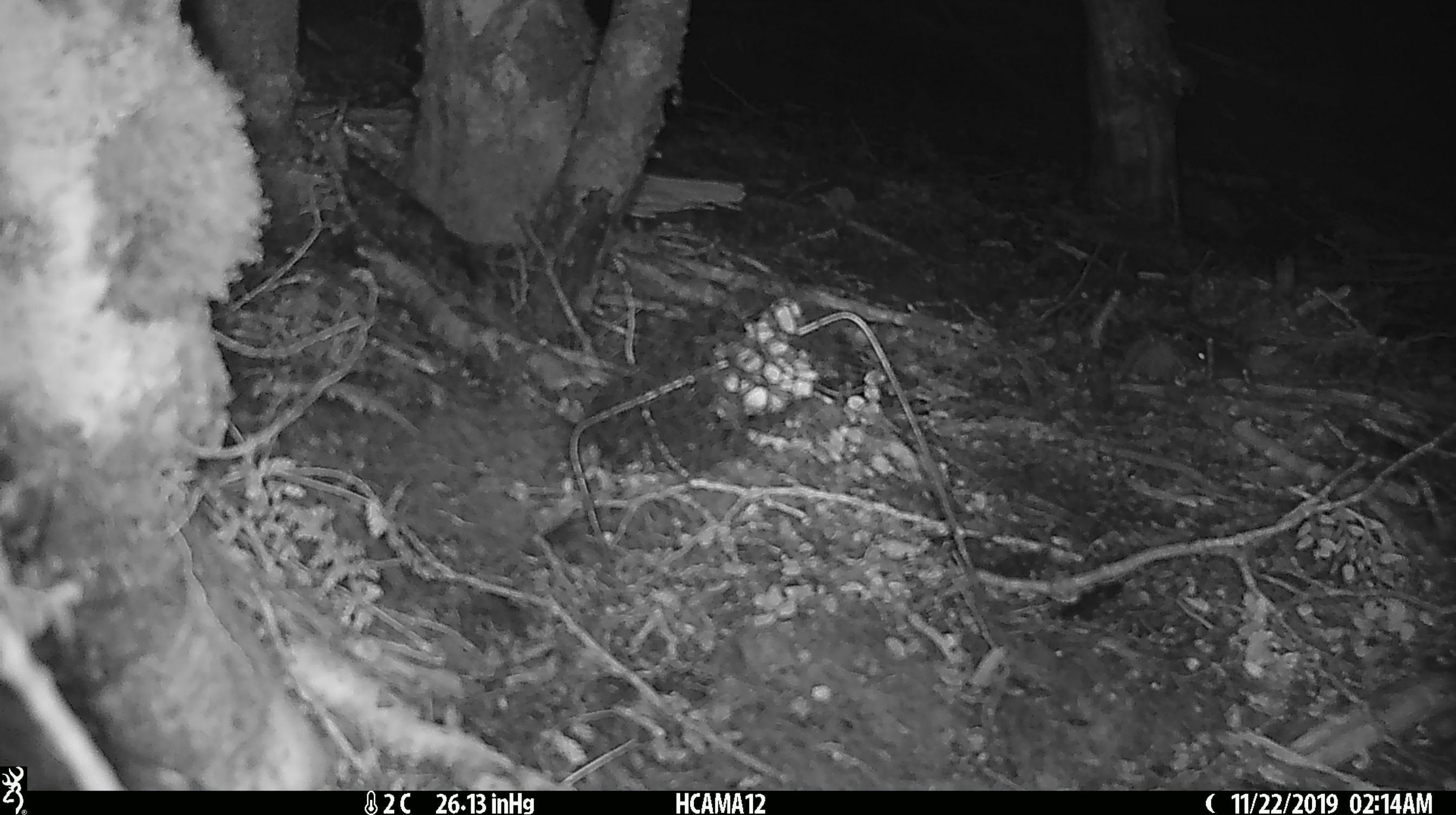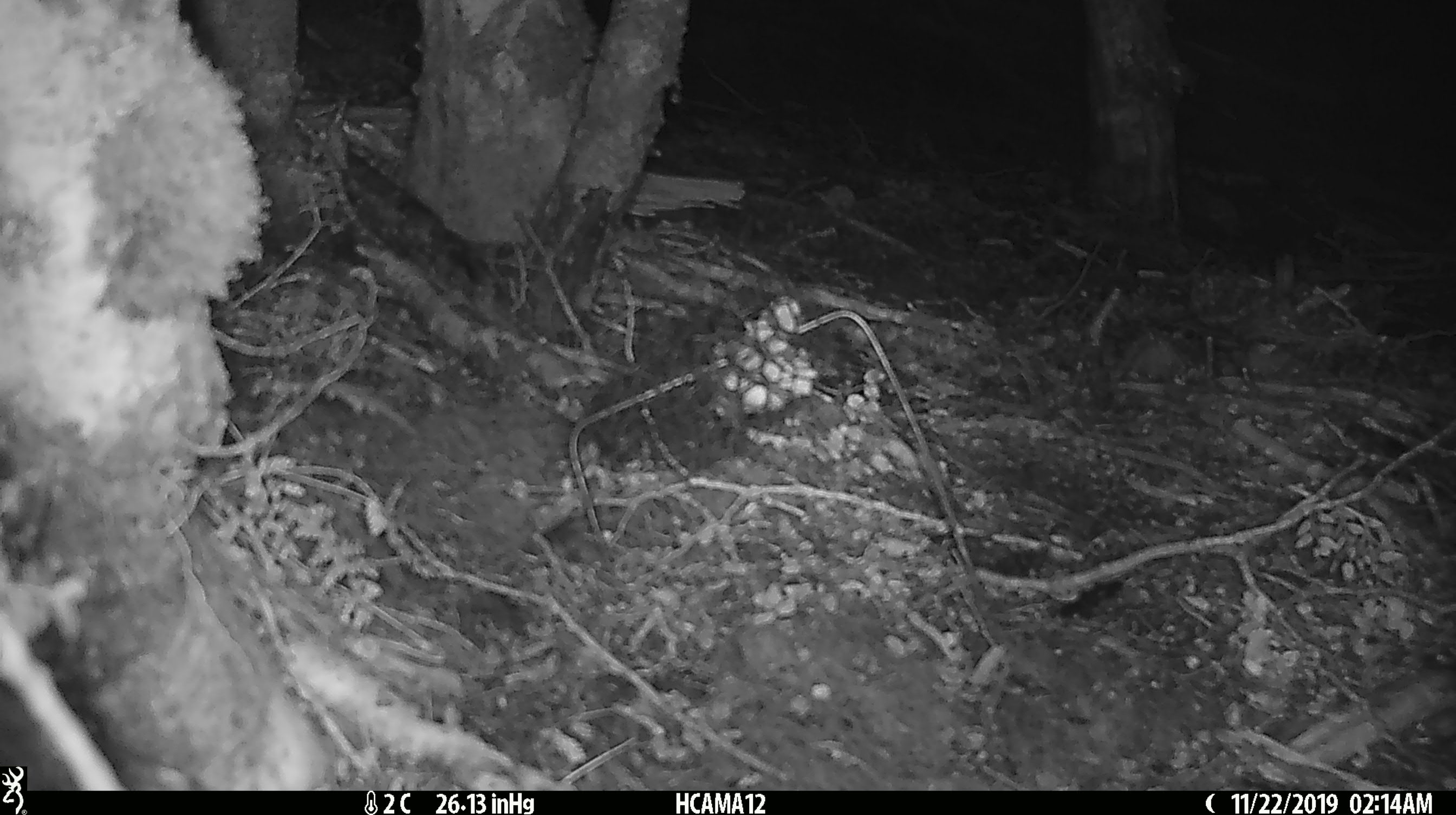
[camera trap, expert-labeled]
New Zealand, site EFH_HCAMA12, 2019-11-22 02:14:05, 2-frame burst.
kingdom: Animalia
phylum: Chordata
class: Mammalia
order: Rodentia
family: Muridae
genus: Mus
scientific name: Mus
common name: mouse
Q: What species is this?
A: Mouse (Mus).